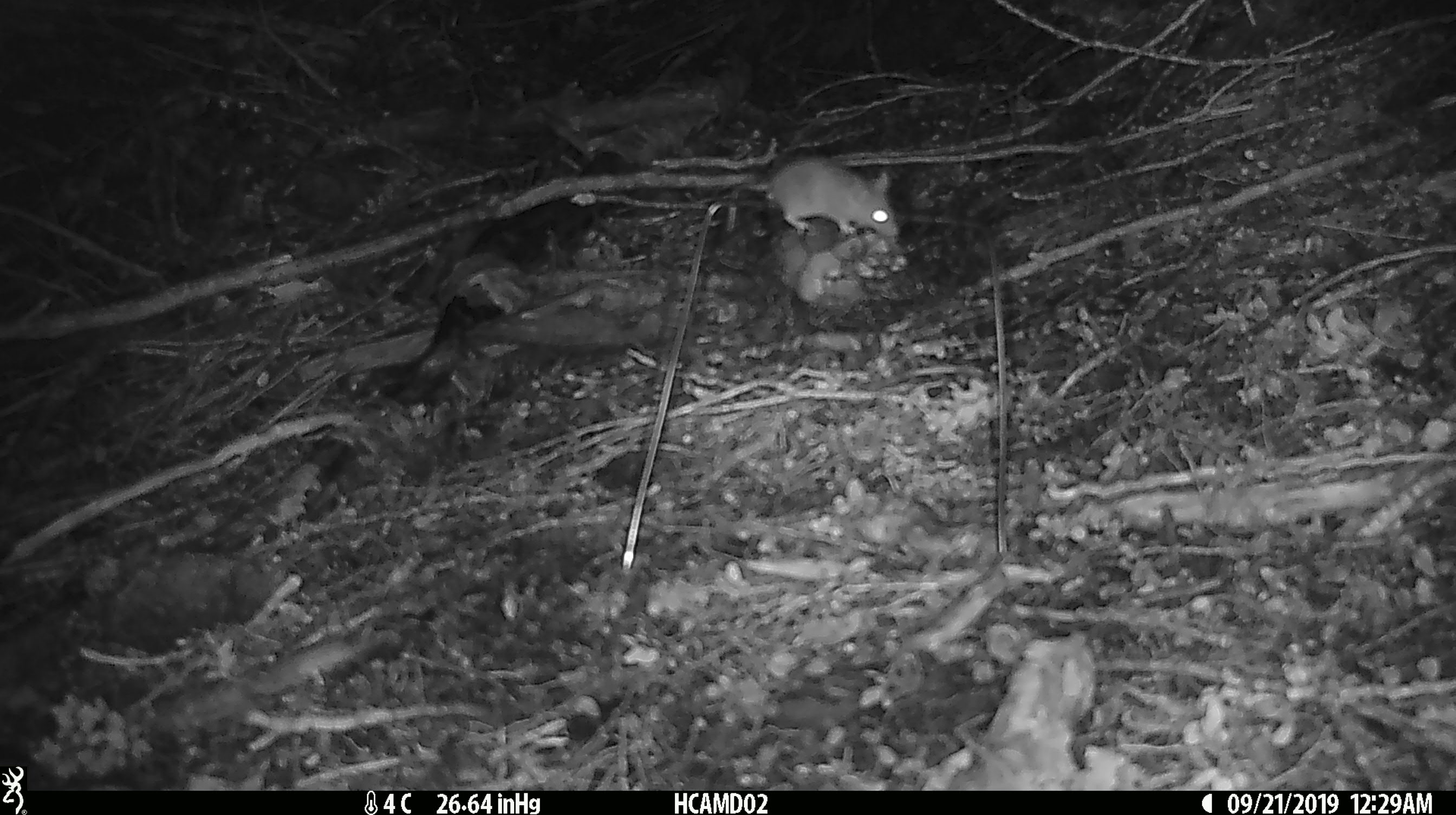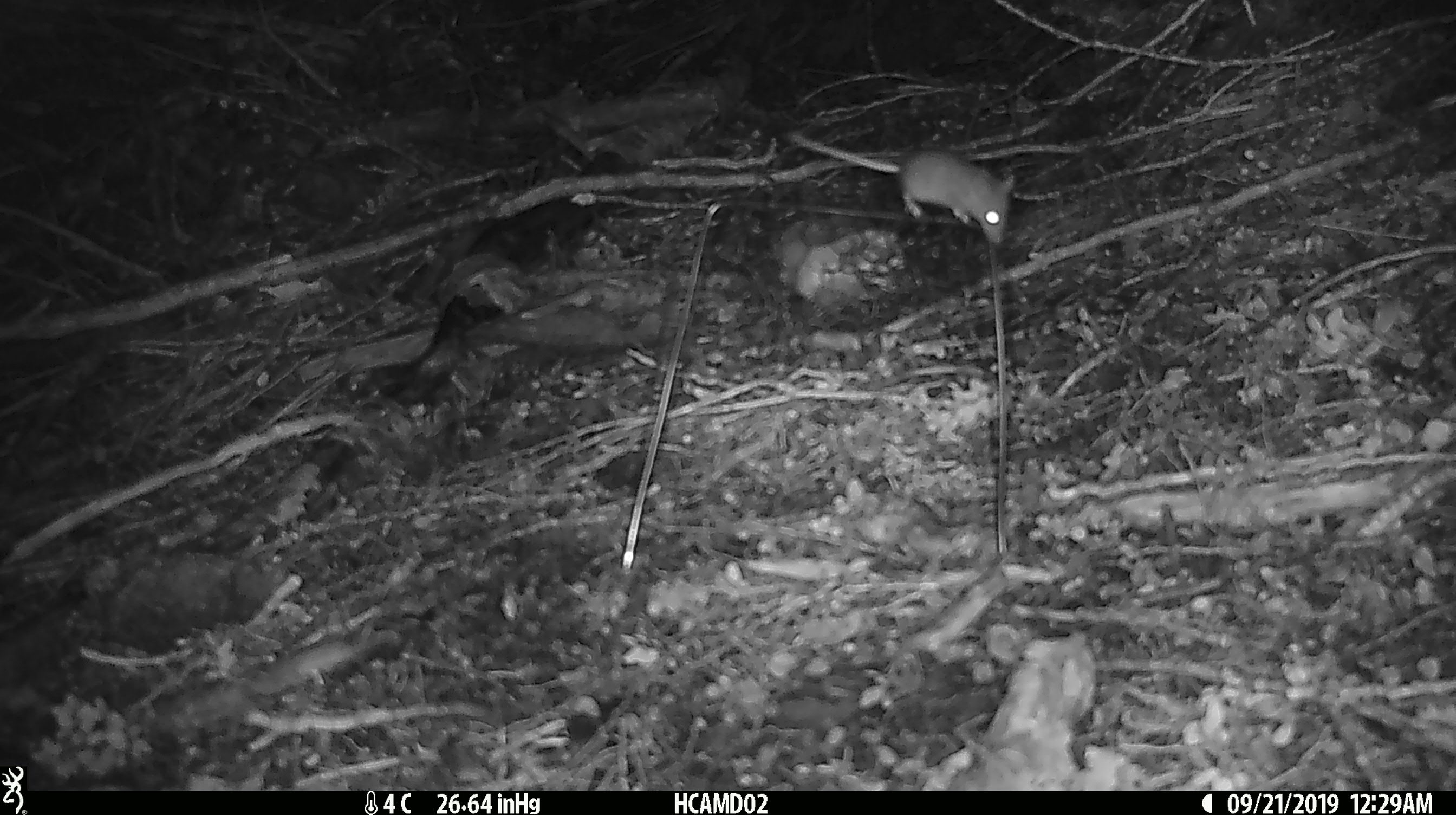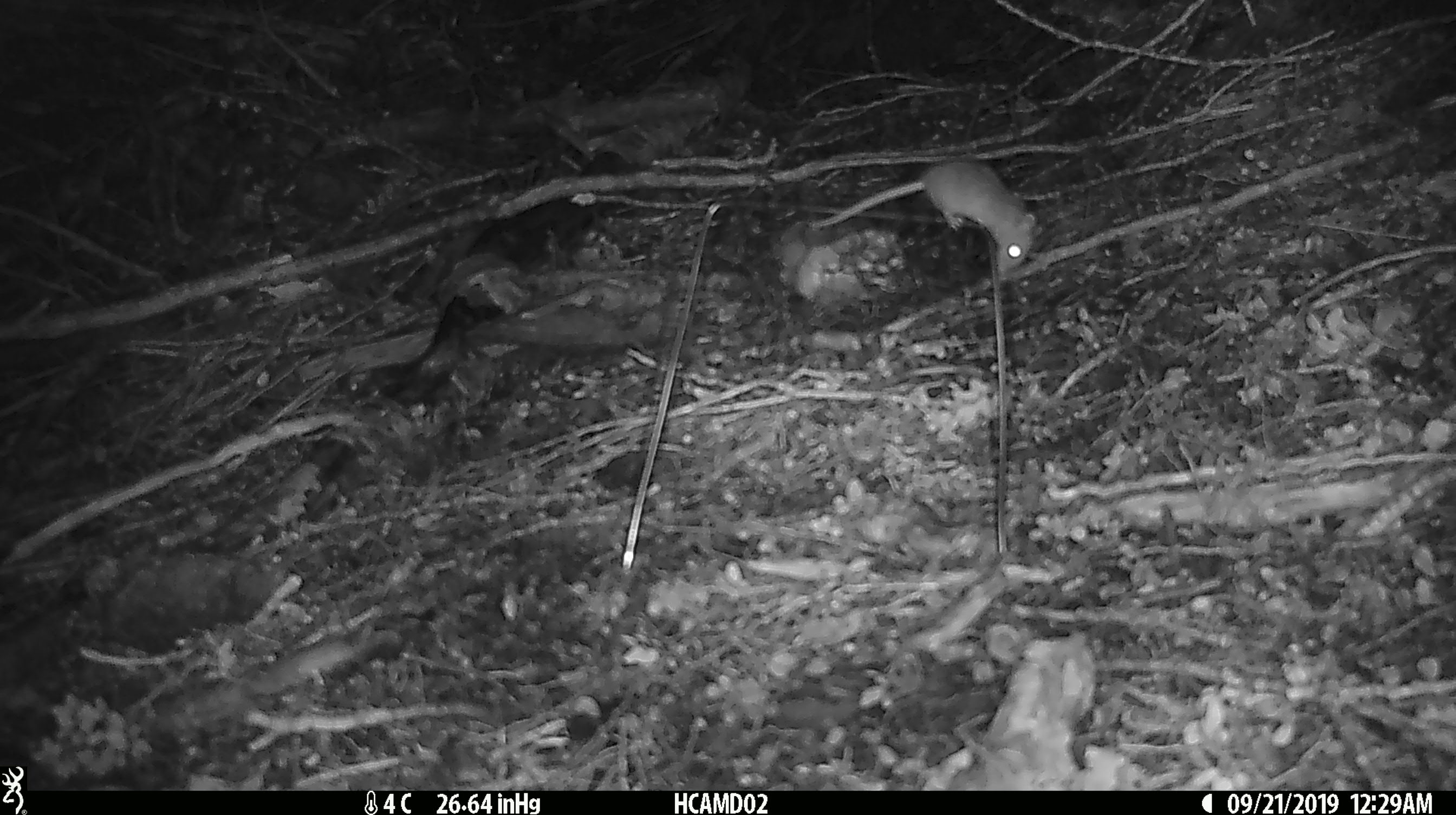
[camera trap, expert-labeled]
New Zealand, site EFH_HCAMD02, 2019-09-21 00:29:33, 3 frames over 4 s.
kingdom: Animalia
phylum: Chordata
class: Mammalia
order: Rodentia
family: Muridae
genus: Mus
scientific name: Mus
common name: mouse